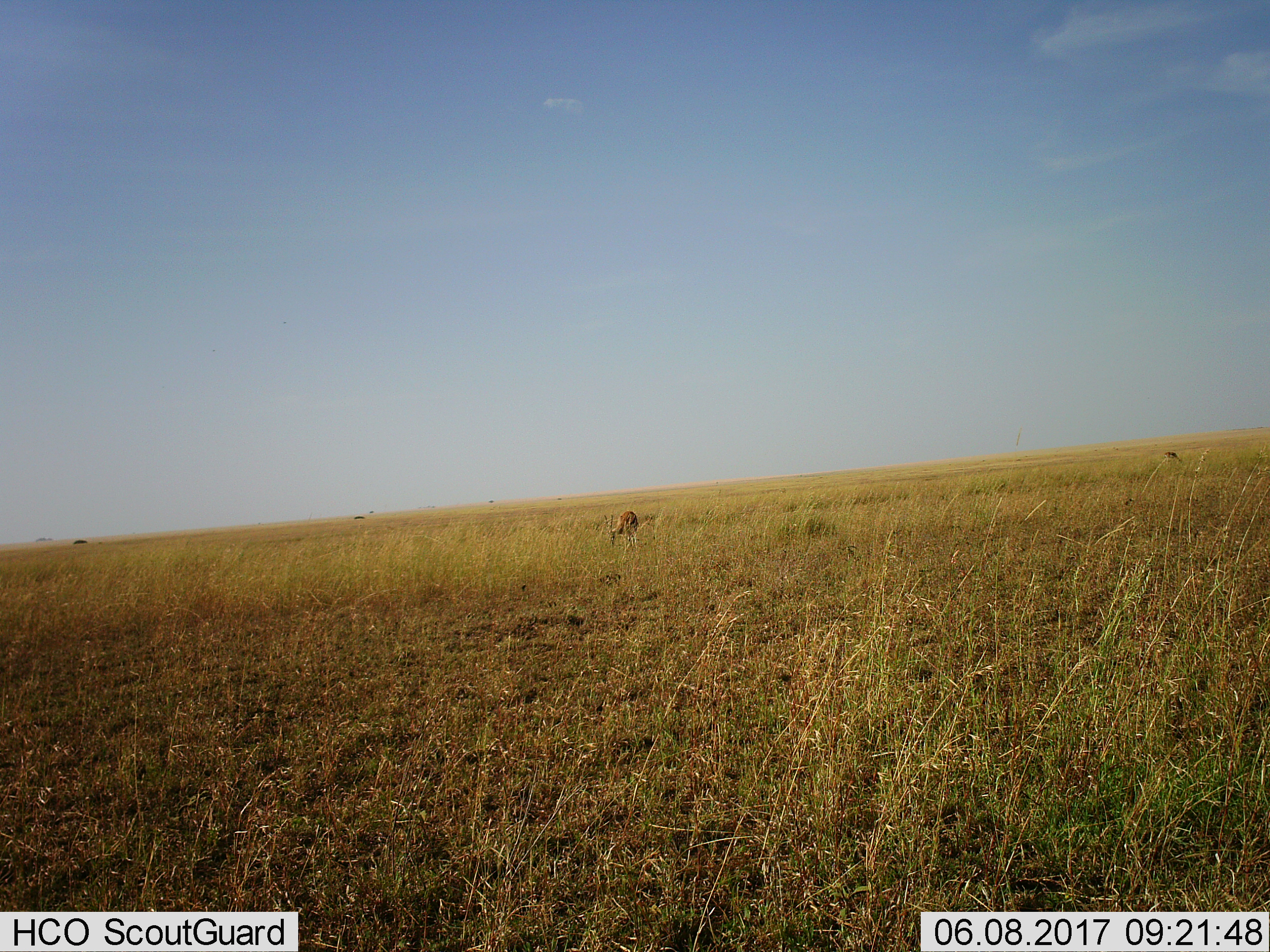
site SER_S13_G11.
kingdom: Animalia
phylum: Chordata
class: Mammalia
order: Artiodactyla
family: Bovidae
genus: Eudorcas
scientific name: Eudorcas thomsonii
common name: thomson's gazelle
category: gazellethomsons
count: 2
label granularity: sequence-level